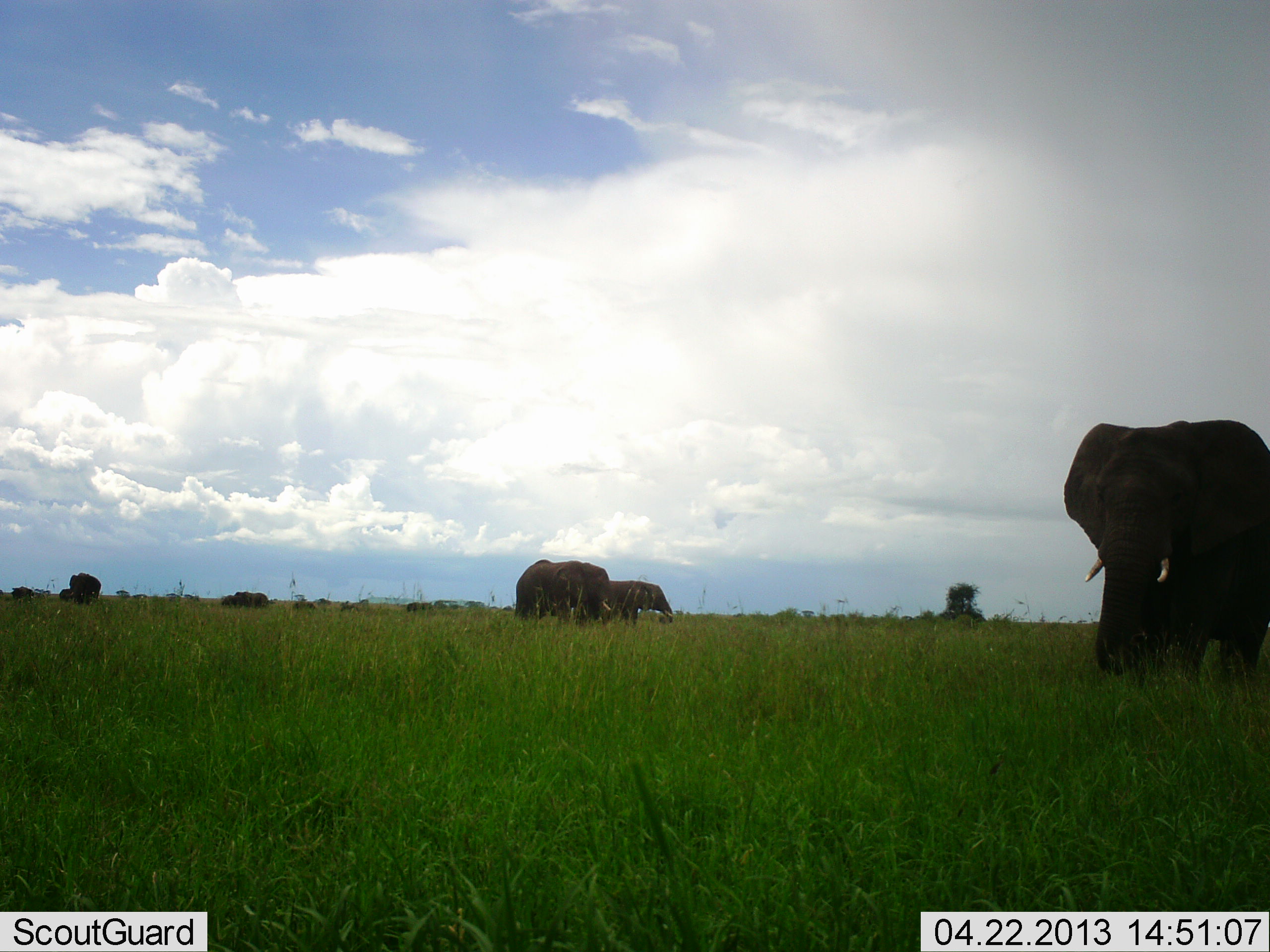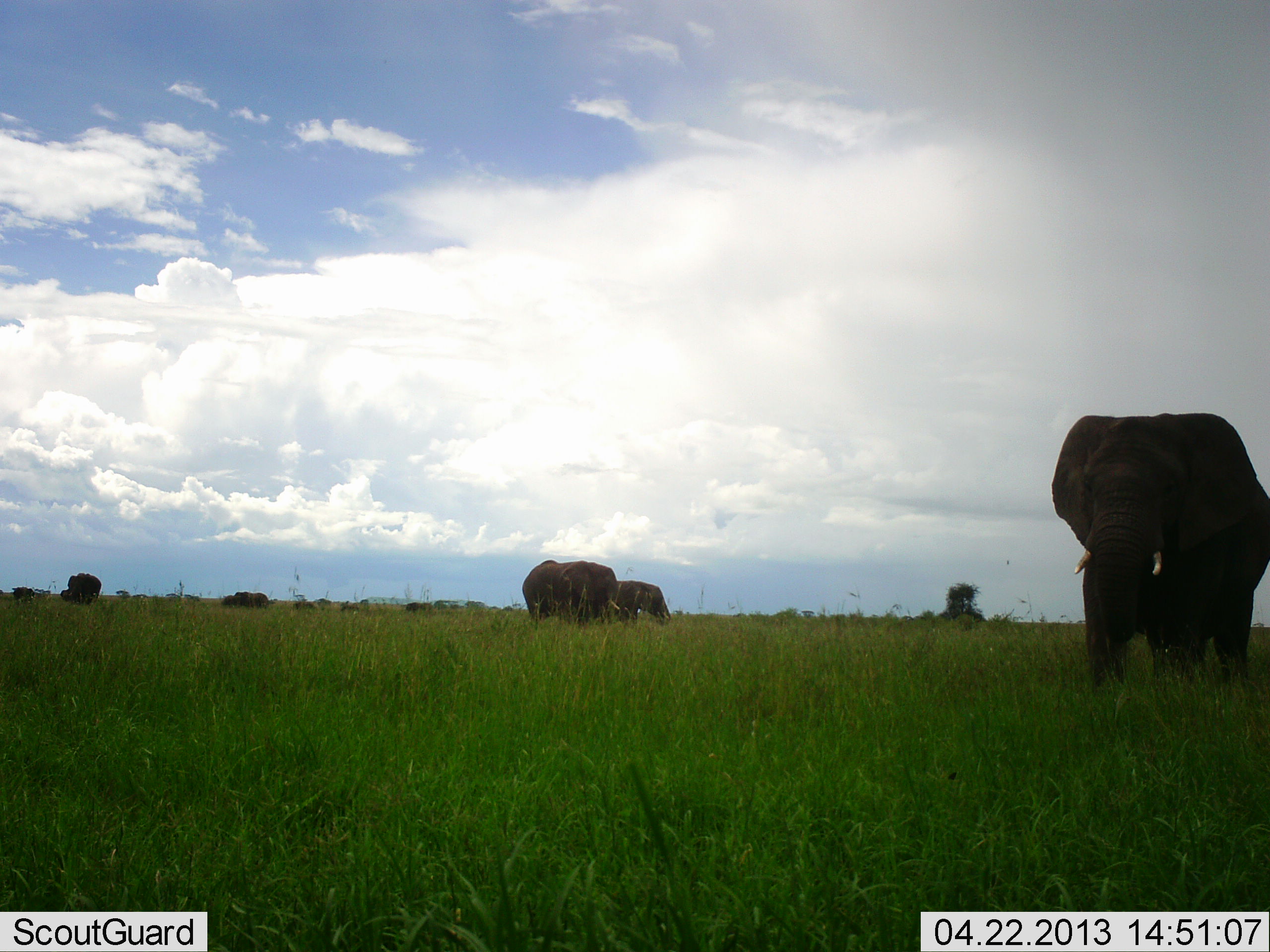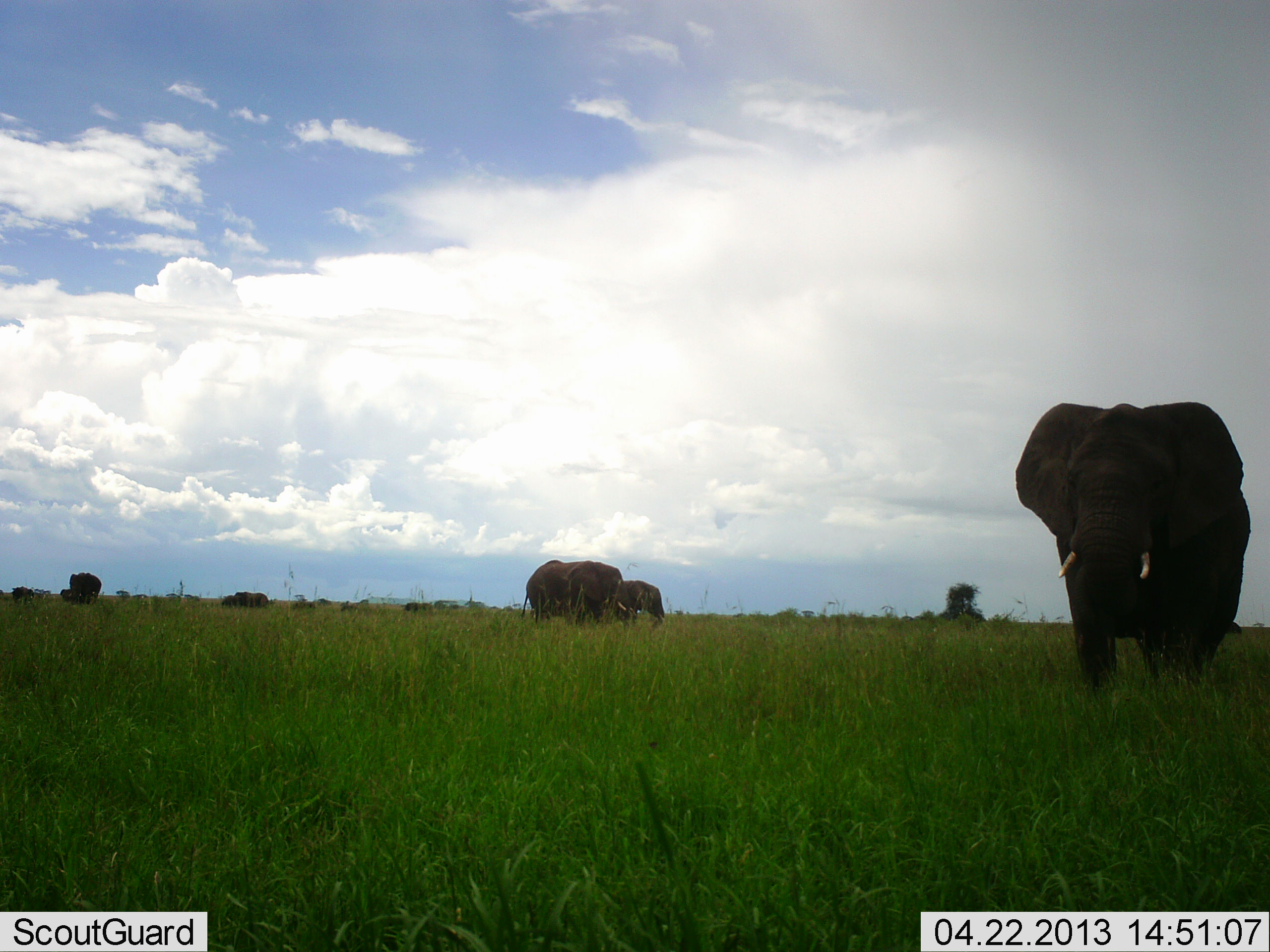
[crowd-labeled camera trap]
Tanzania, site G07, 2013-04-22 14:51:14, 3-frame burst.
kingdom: Animalia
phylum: Chordata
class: Mammalia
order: Proboscidea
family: Elephantidae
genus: Loxodonta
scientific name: Loxodonta africana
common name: african bush elephant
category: elephant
Elephant (african bush elephant) (Loxodonta africana), count 3. Behavior (volunteer vote fractions): standing 58%, resting 8%, moving 67%, interacting 0%. Young present (vote fraction): 8%. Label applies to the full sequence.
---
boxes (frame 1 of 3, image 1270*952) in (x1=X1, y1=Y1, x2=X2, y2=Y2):
animal: (x1=1062, y1=418, x2=1270, y2=711); (x1=513, y1=558, x2=611, y2=627); (x1=608, y1=579, x2=674, y2=628); (x1=68, y1=572, x2=101, y2=606)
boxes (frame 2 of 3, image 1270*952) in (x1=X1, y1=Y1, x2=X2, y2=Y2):
animal: (x1=1050, y1=413, x2=1270, y2=707); (x1=521, y1=558, x2=621, y2=627); (x1=616, y1=579, x2=671, y2=628); (x1=67, y1=572, x2=101, y2=606)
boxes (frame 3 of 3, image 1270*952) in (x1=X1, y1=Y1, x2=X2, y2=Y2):
animal: (x1=1015, y1=401, x2=1251, y2=701); (x1=519, y1=558, x2=624, y2=627); (x1=621, y1=579, x2=665, y2=628)